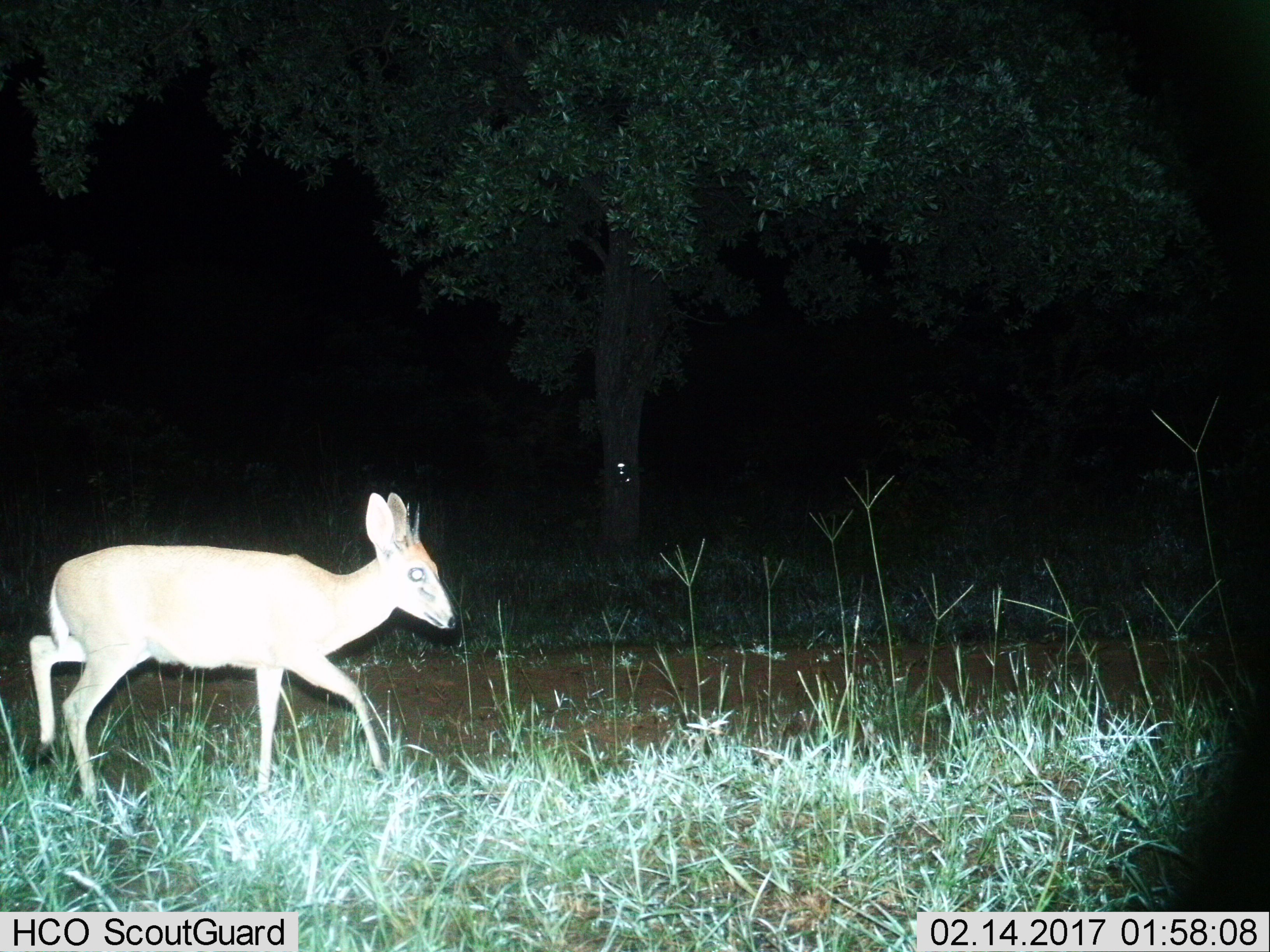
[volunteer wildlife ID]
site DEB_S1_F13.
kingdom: Animalia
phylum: Chordata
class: Mammalia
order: Artiodactyla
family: Bovidae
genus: Sylvicapra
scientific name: Sylvicapra grimmia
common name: common duiker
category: duikercommongrey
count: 1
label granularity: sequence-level